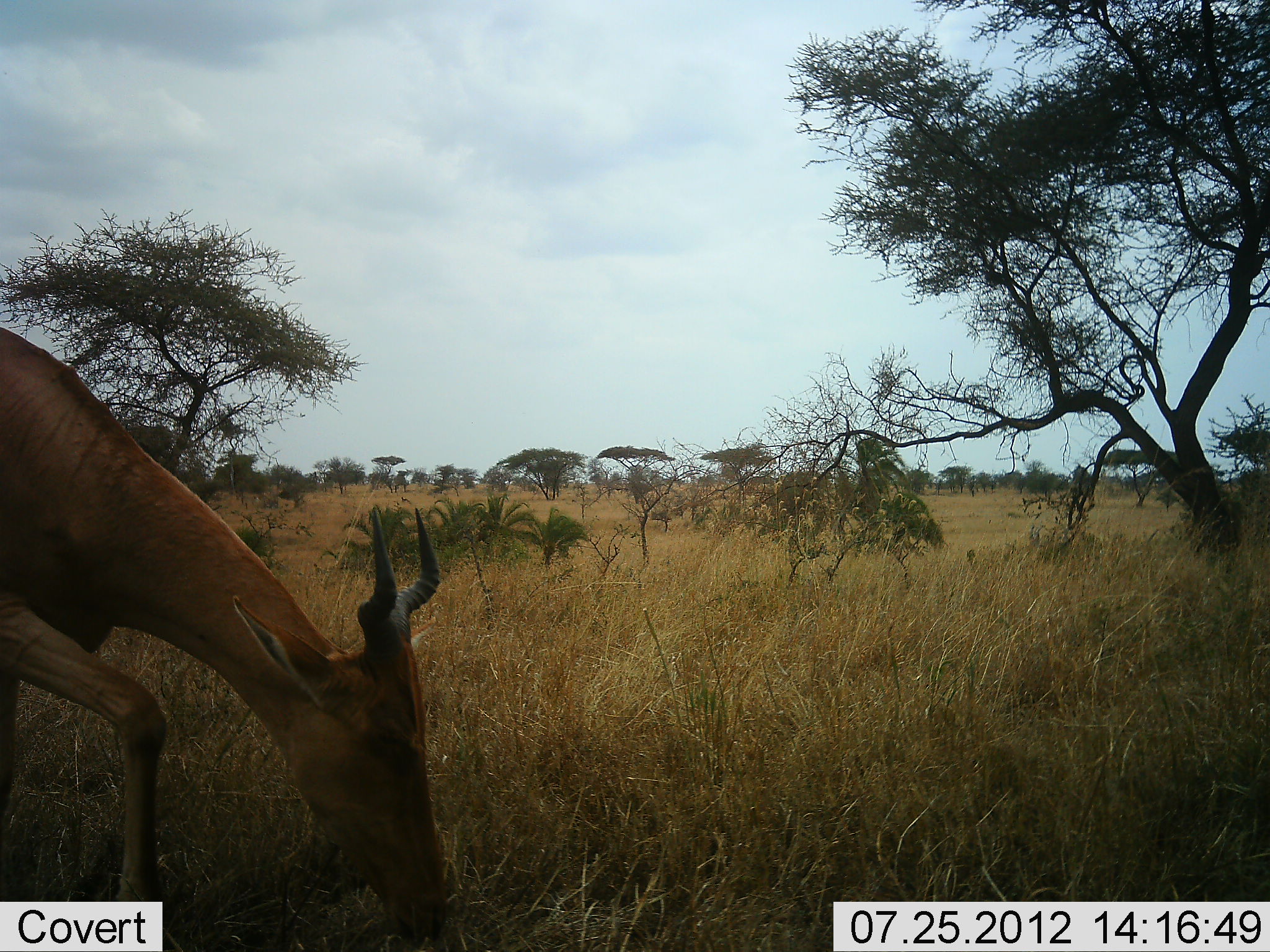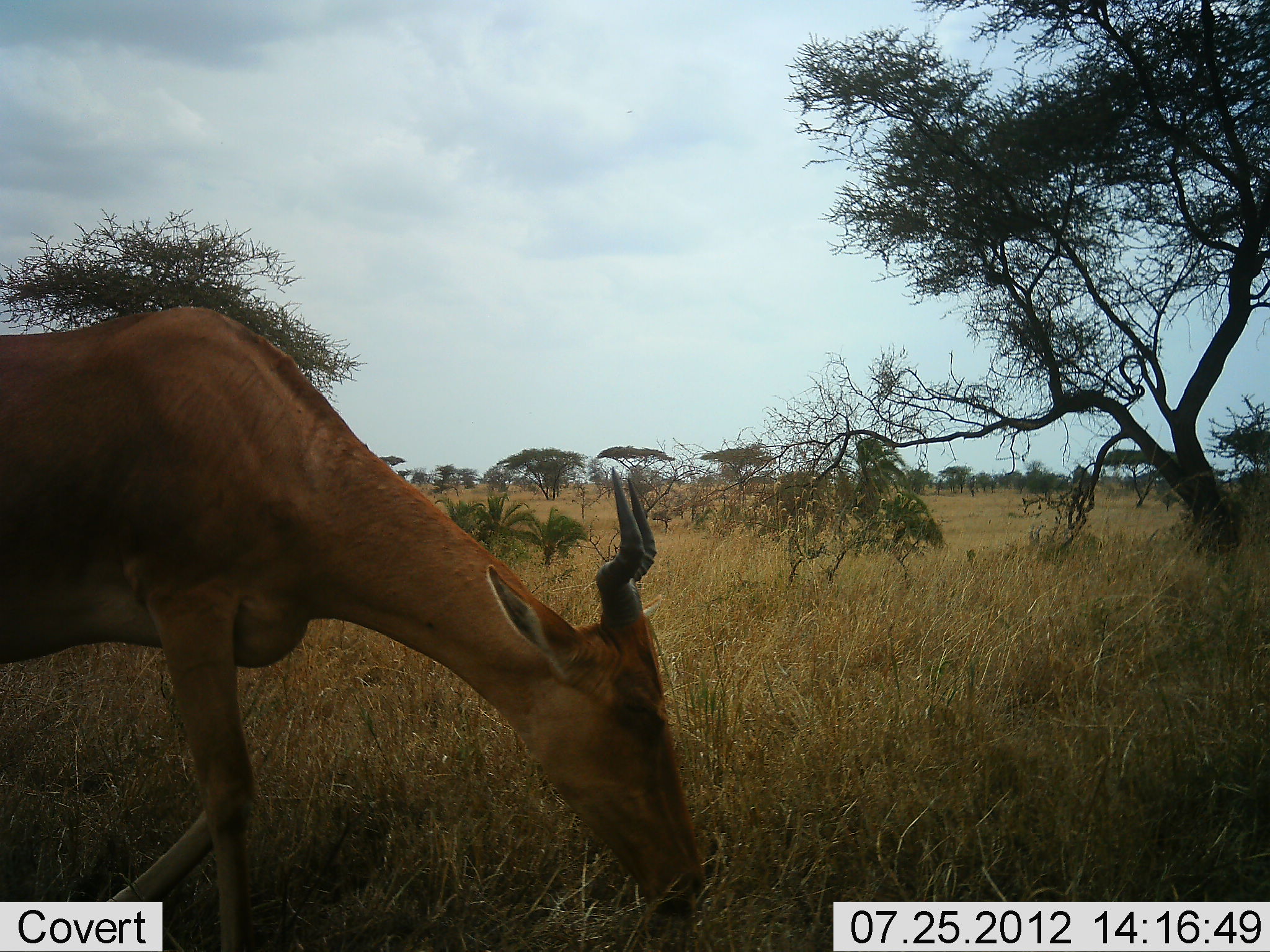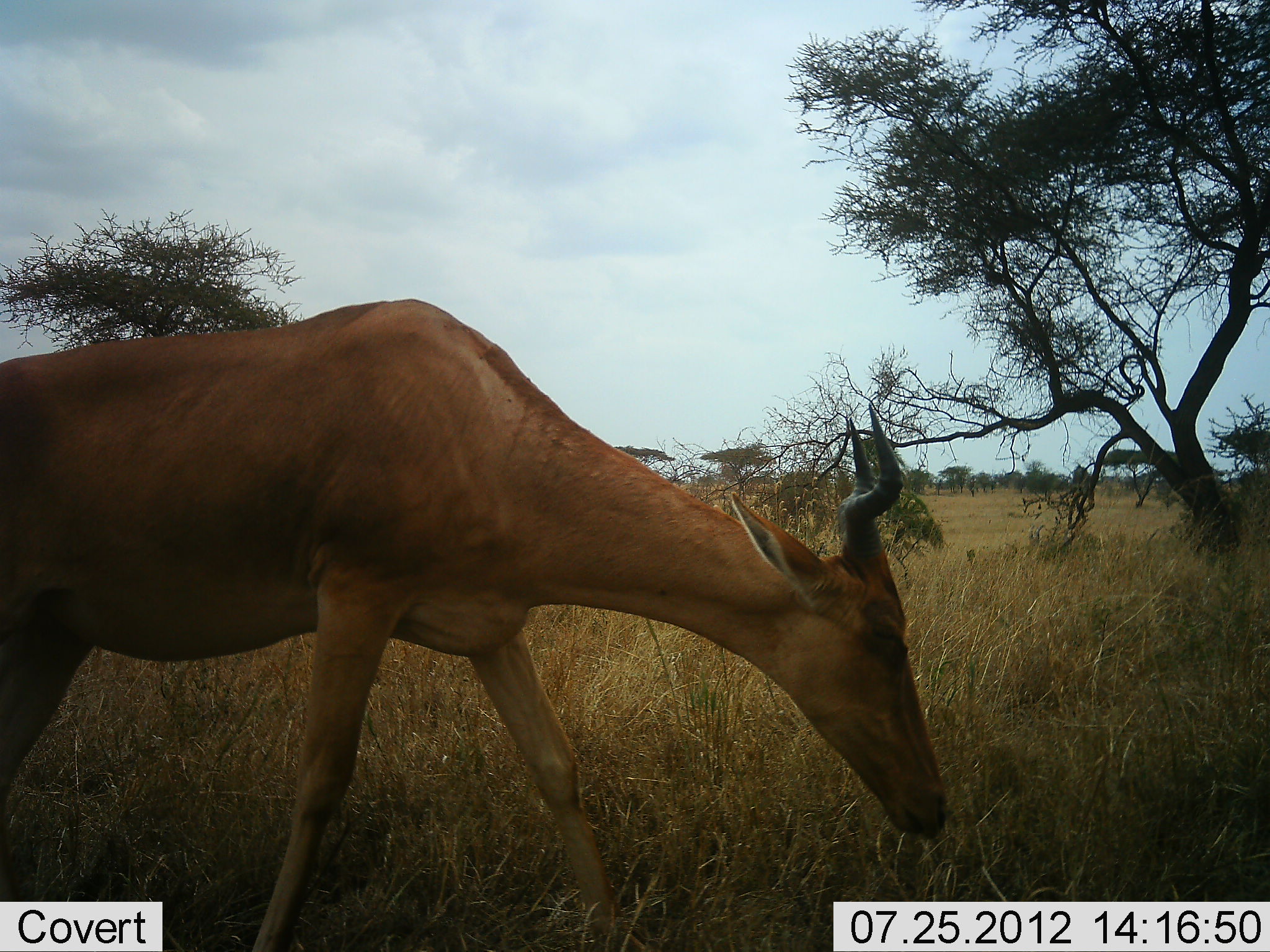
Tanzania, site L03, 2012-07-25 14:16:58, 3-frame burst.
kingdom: Animalia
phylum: Chordata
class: Mammalia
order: Artiodactyla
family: Bovidae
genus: Alcelaphus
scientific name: Alcelaphus buselaphus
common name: hartebeest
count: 1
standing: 10%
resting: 0%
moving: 80%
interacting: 0%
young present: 0%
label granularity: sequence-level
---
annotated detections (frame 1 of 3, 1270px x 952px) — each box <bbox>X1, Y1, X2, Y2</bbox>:
animal: <bbox>0, 327, 451, 951</bbox>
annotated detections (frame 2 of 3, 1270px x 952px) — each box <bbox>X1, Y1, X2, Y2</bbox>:
animal: <bbox>1, 306, 702, 952</bbox>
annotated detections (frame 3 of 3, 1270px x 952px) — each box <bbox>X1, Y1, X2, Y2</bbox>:
animal: <bbox>0, 299, 949, 951</bbox>